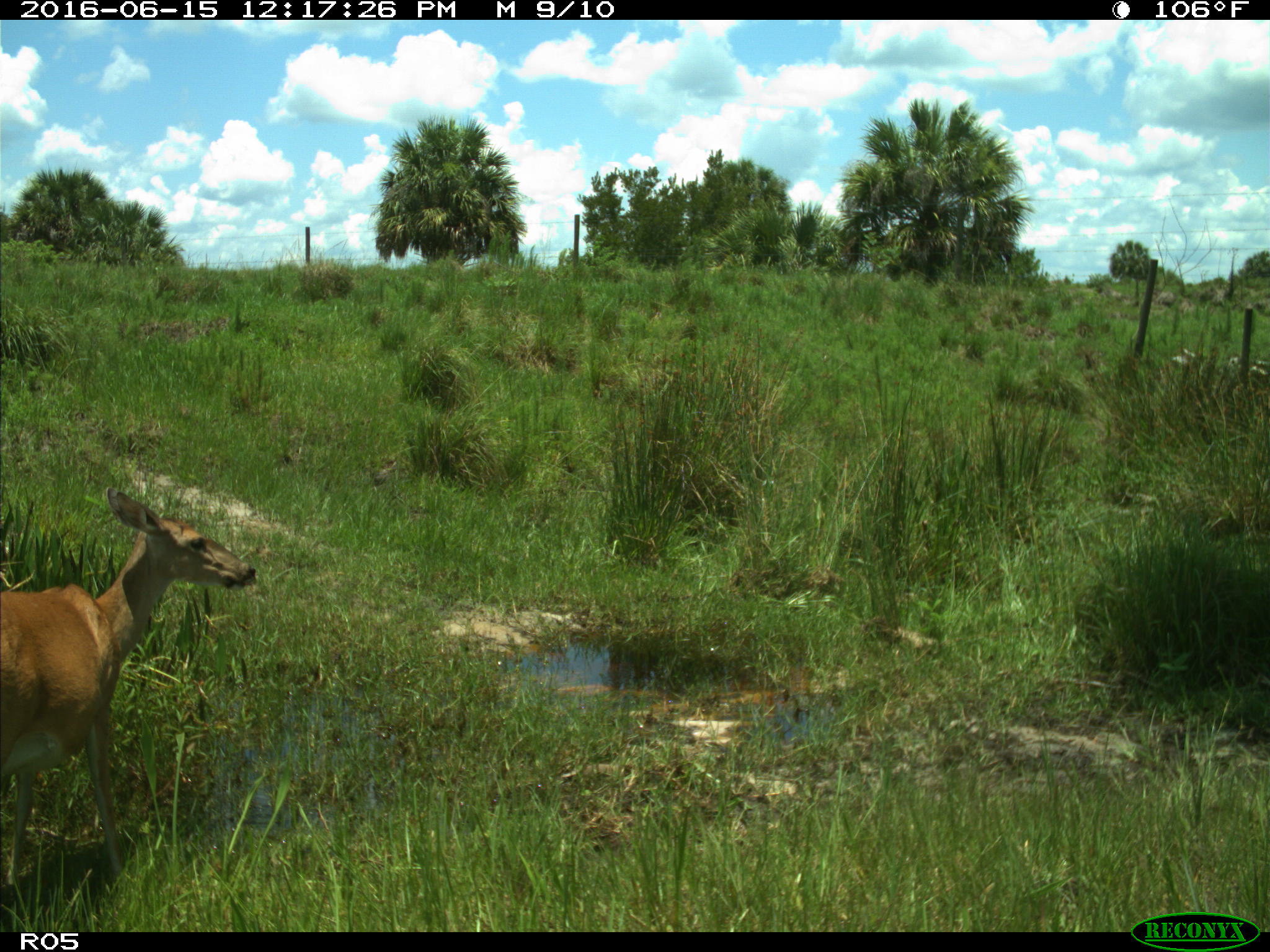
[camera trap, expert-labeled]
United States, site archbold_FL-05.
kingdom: Animalia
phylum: Chordata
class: Mammalia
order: Artiodactyla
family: Cervidae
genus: Odocoileus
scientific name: Odocoileus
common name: deer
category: unidentified deer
Unidentified deer (deer) (Odocoileus).